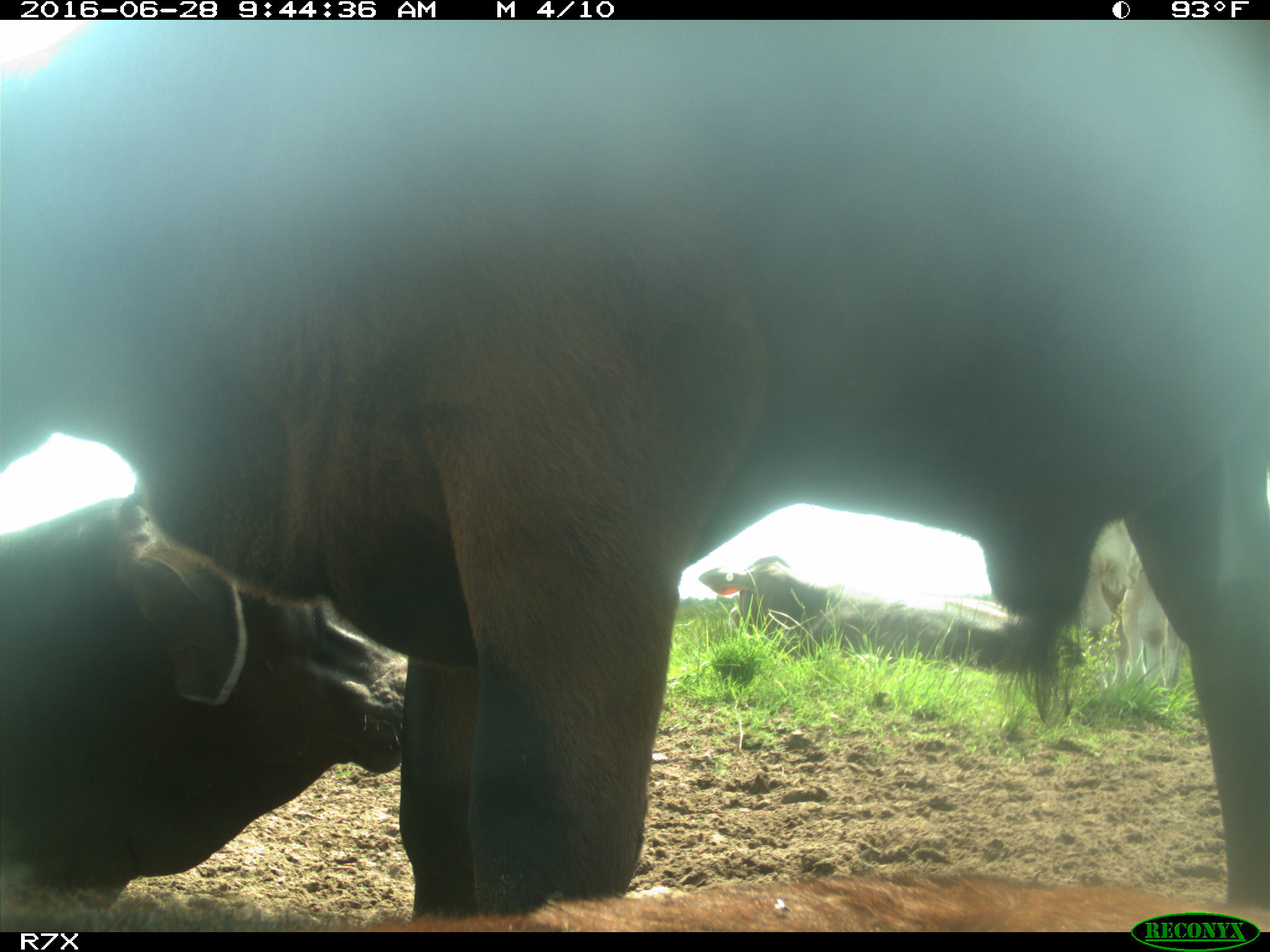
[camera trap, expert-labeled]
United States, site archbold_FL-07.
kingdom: Animalia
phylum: Chordata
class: Mammalia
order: Artiodactyla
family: Bovidae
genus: Bos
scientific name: Bos taurus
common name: domestic cow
Bos taurus (domestic cow).